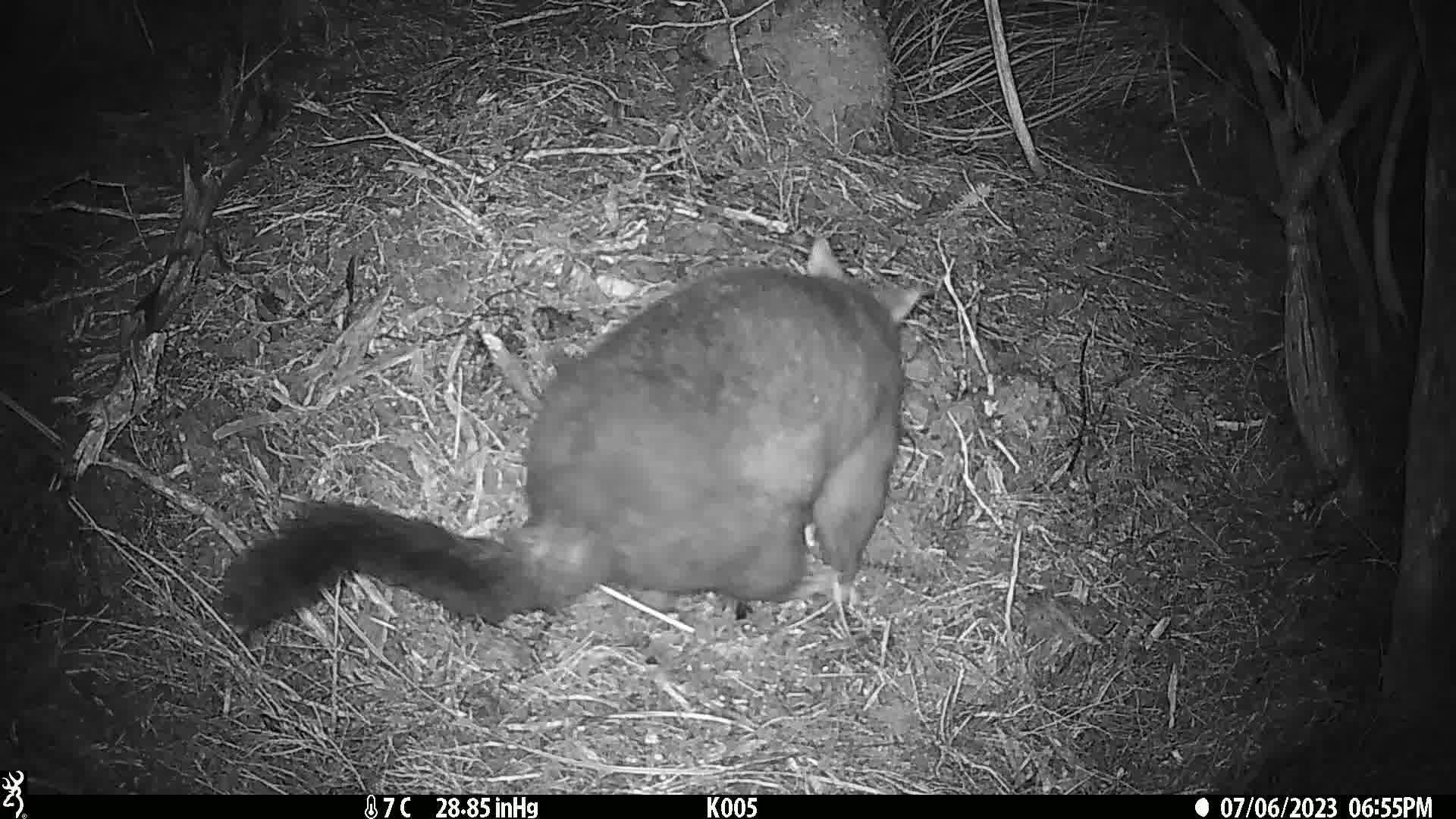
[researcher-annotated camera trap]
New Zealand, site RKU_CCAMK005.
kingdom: Animalia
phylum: Chordata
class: Mammalia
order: Diprotodontia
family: Phalangeridae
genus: Trichosurus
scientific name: Trichosurus vulpecula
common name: common brushtail possum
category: possum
Possum (common brushtail possum) (Trichosurus vulpecula).